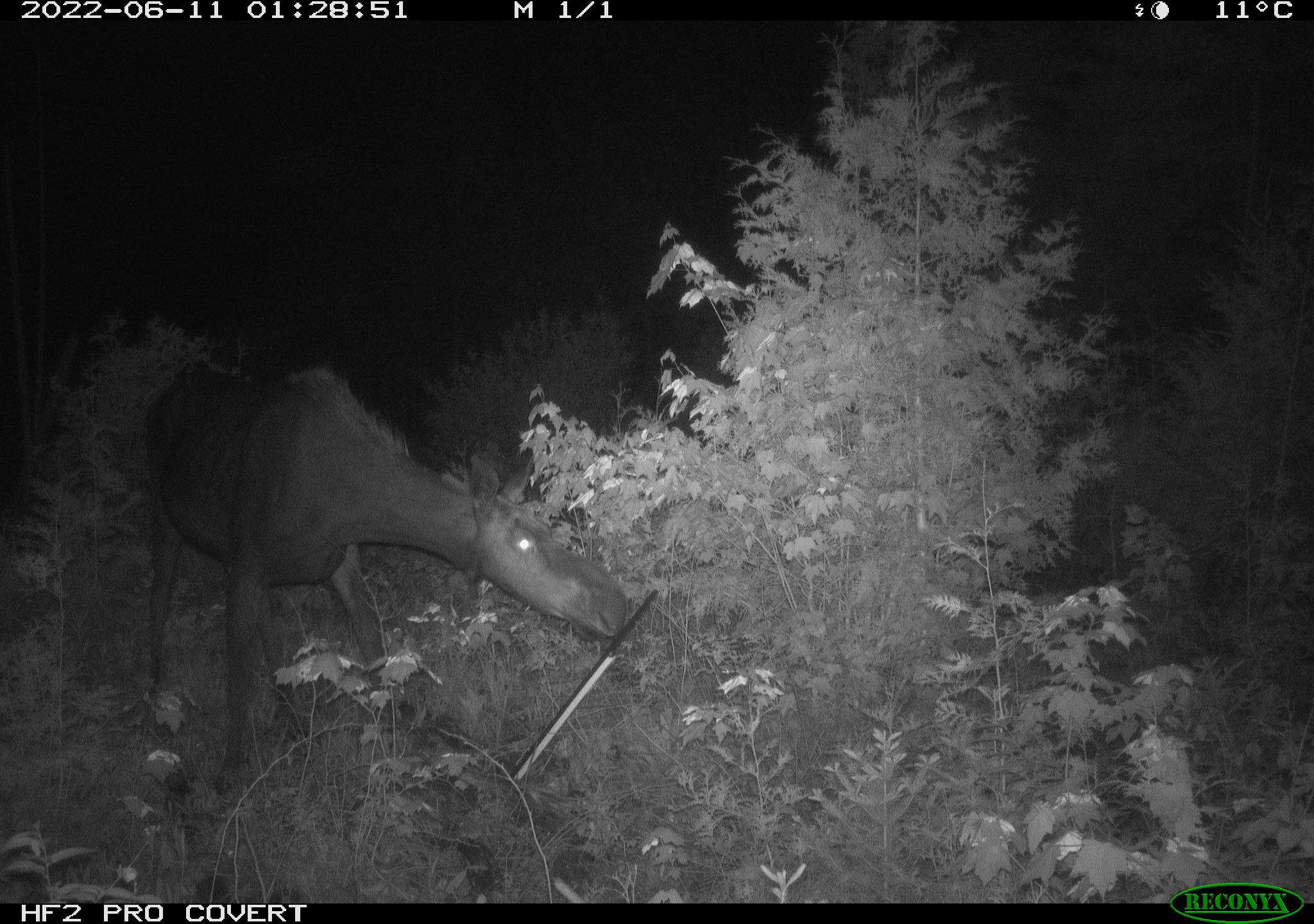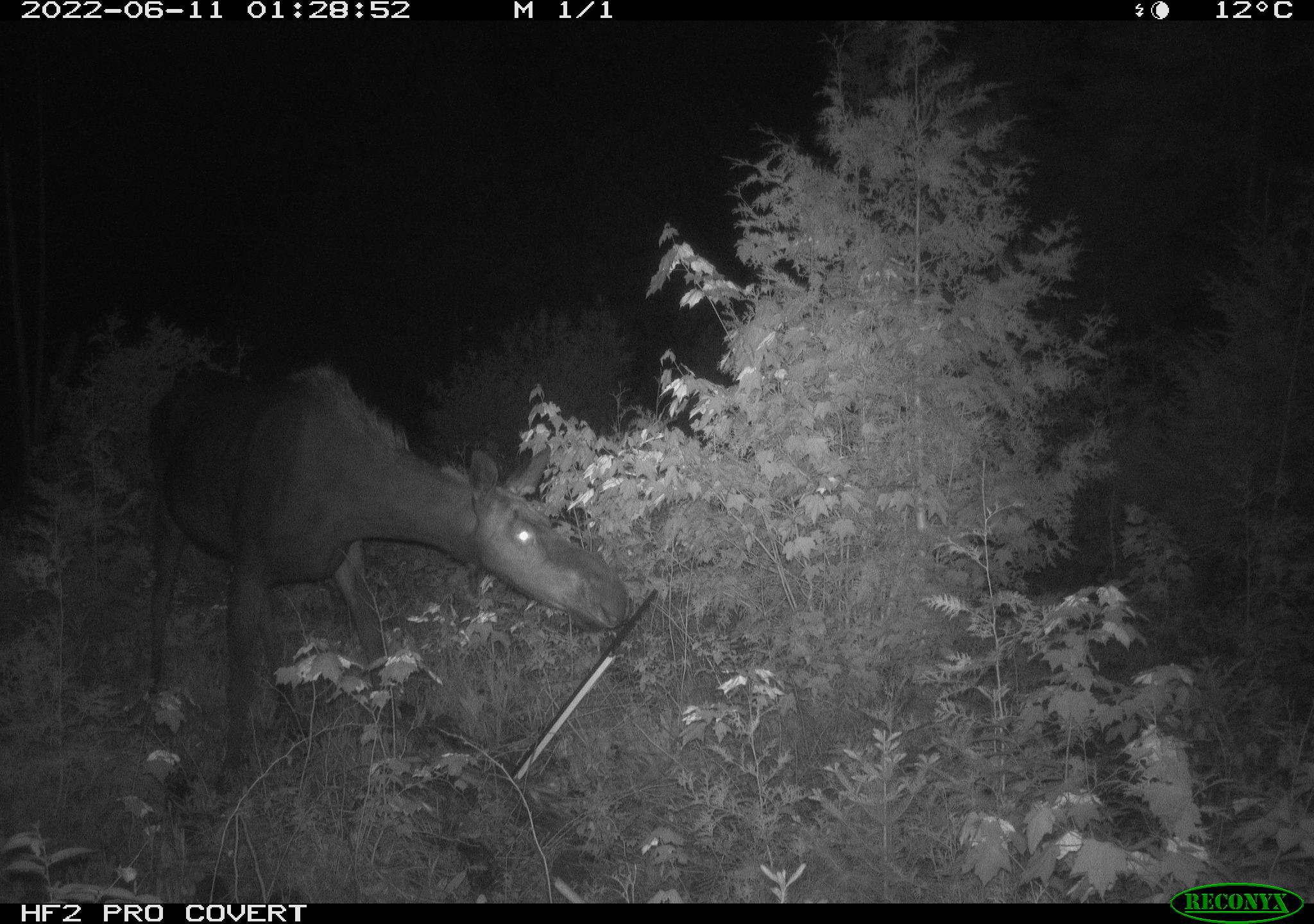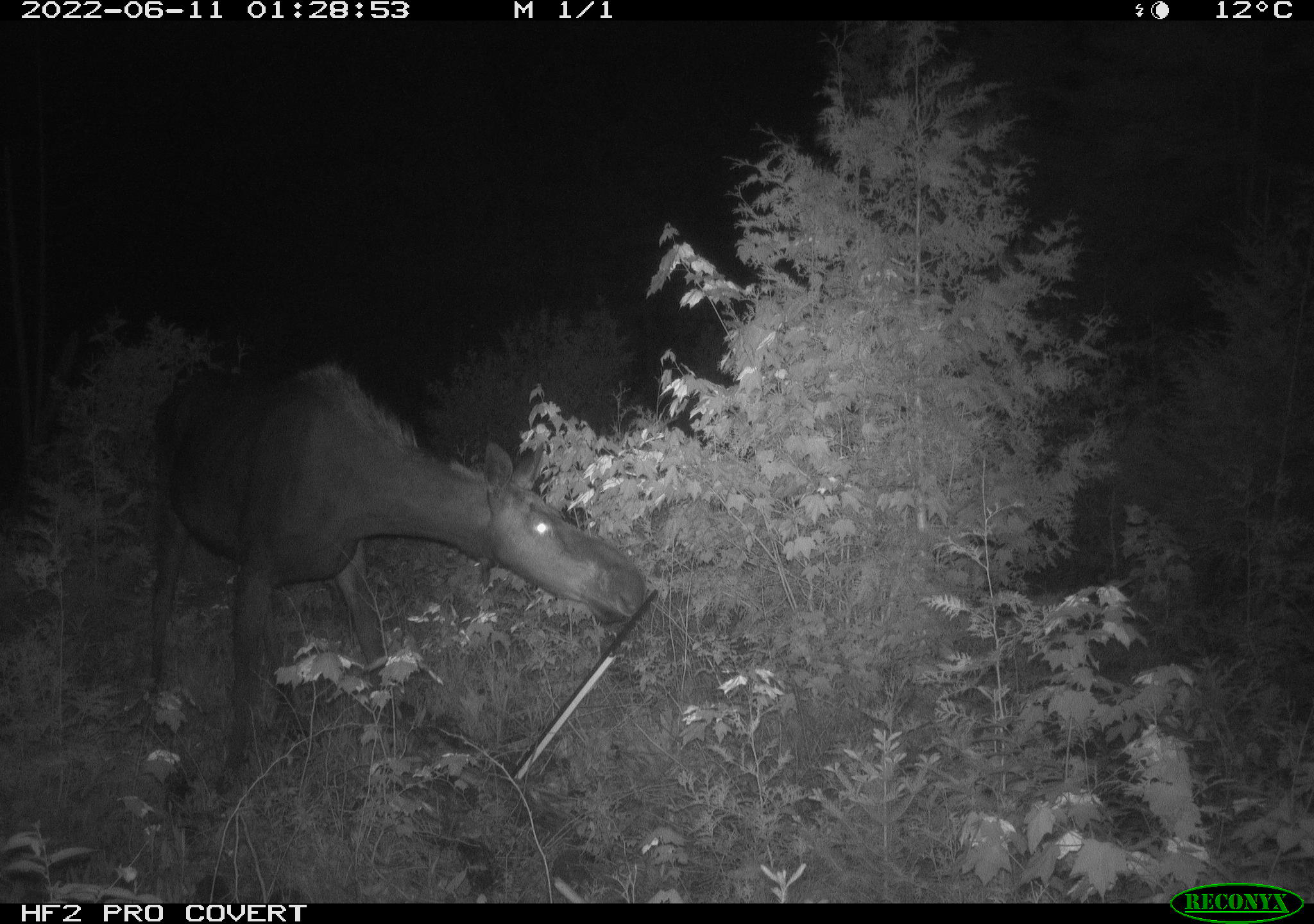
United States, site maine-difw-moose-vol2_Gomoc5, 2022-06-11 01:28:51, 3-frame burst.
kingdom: Animalia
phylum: Chordata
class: Mammalia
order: Artiodactyla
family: Cervidae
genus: Alces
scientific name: Alces alces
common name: moose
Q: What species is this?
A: Moose (Alces alces).